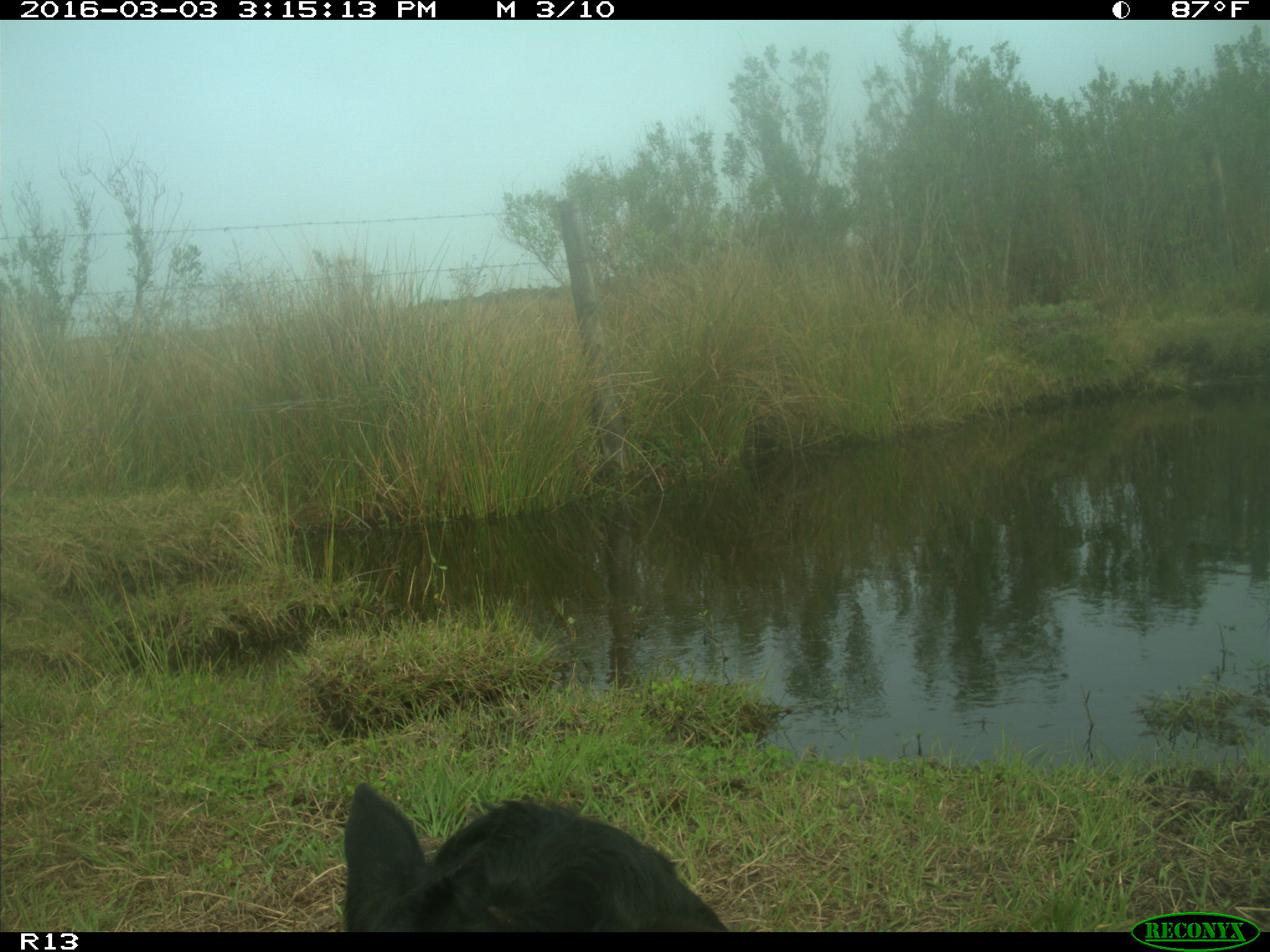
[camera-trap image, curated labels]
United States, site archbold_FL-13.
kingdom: Animalia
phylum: Chordata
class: Mammalia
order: Artiodactyla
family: Bovidae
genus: Bos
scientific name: Bos taurus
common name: domestic cow